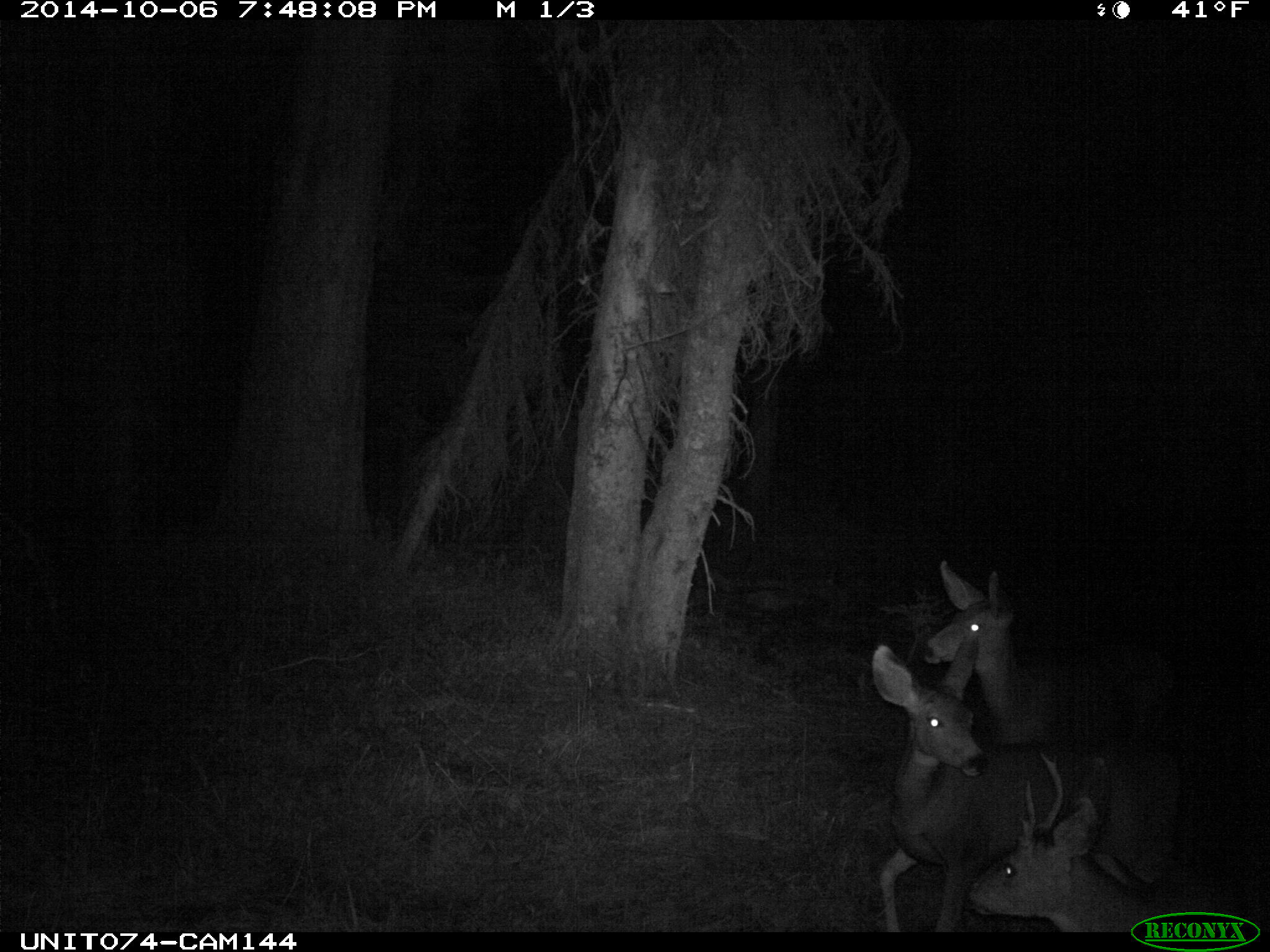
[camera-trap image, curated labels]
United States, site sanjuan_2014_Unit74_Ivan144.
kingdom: Animalia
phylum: Chordata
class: Mammalia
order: Artiodactyla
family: Cervidae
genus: Odocoileus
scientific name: Odocoileus hemionus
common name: mule deer